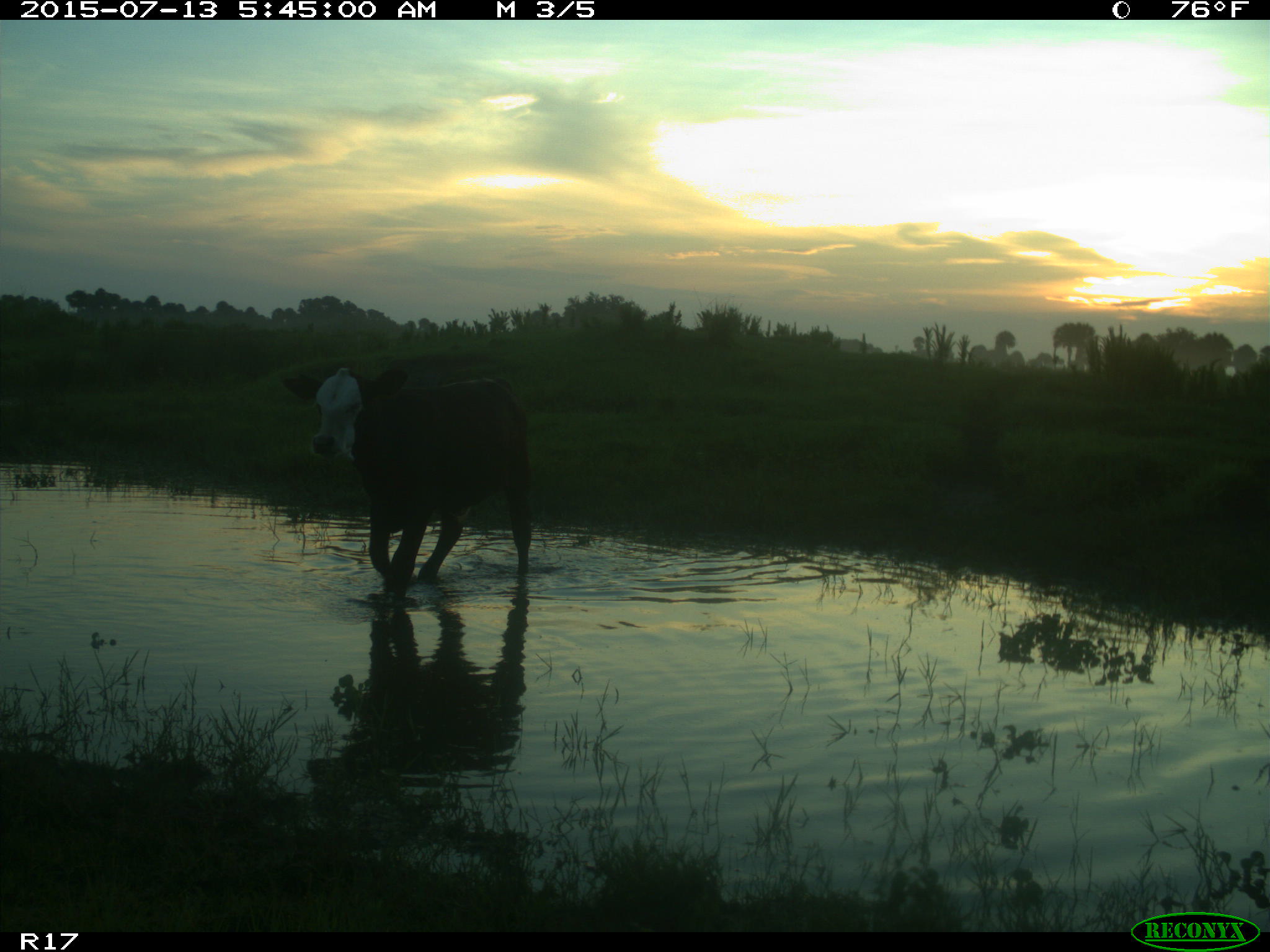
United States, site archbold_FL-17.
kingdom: Animalia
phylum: Chordata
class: Mammalia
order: Artiodactyla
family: Bovidae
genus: Bos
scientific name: Bos taurus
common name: domestic cow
Bos taurus (domestic cow).